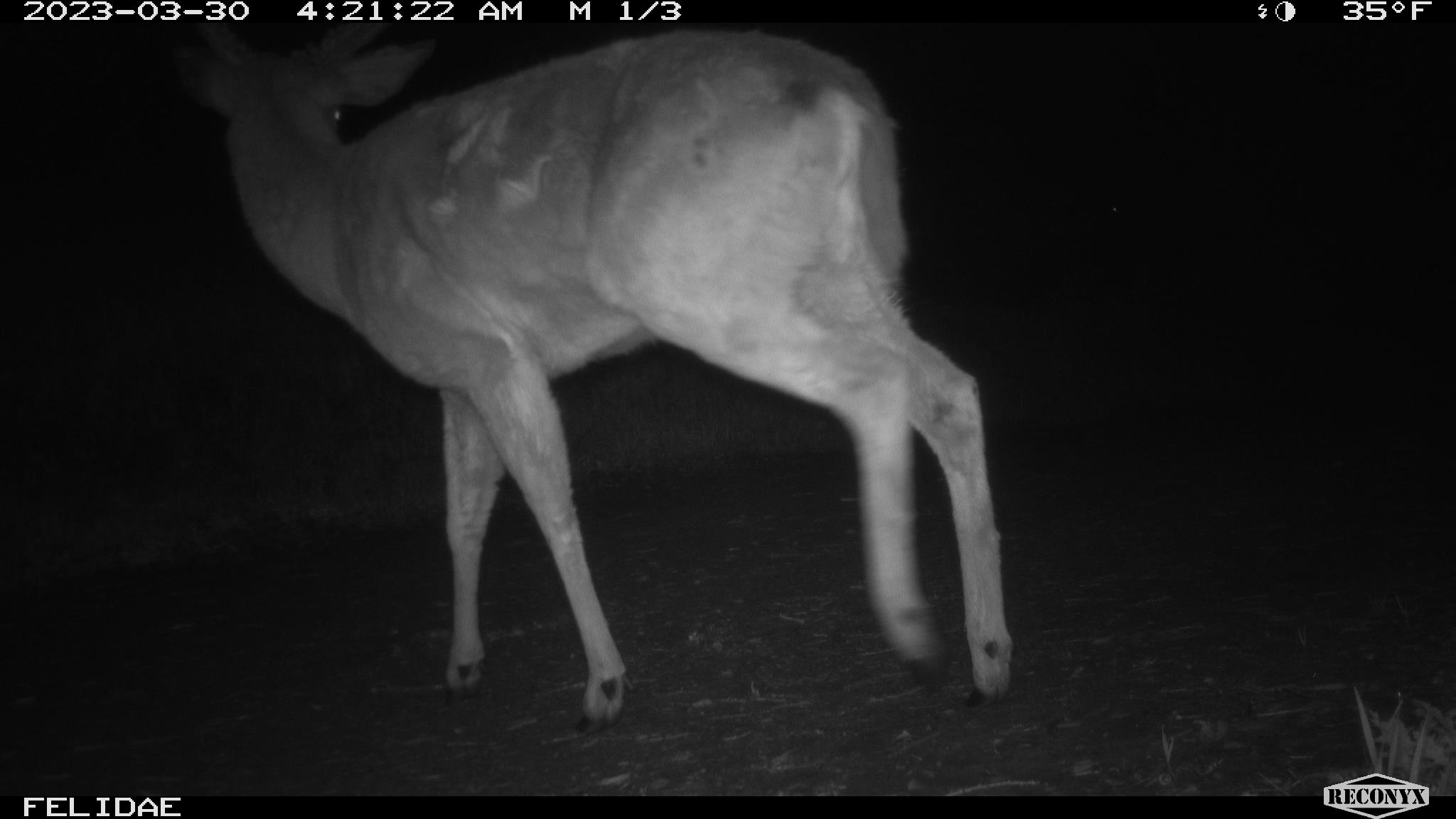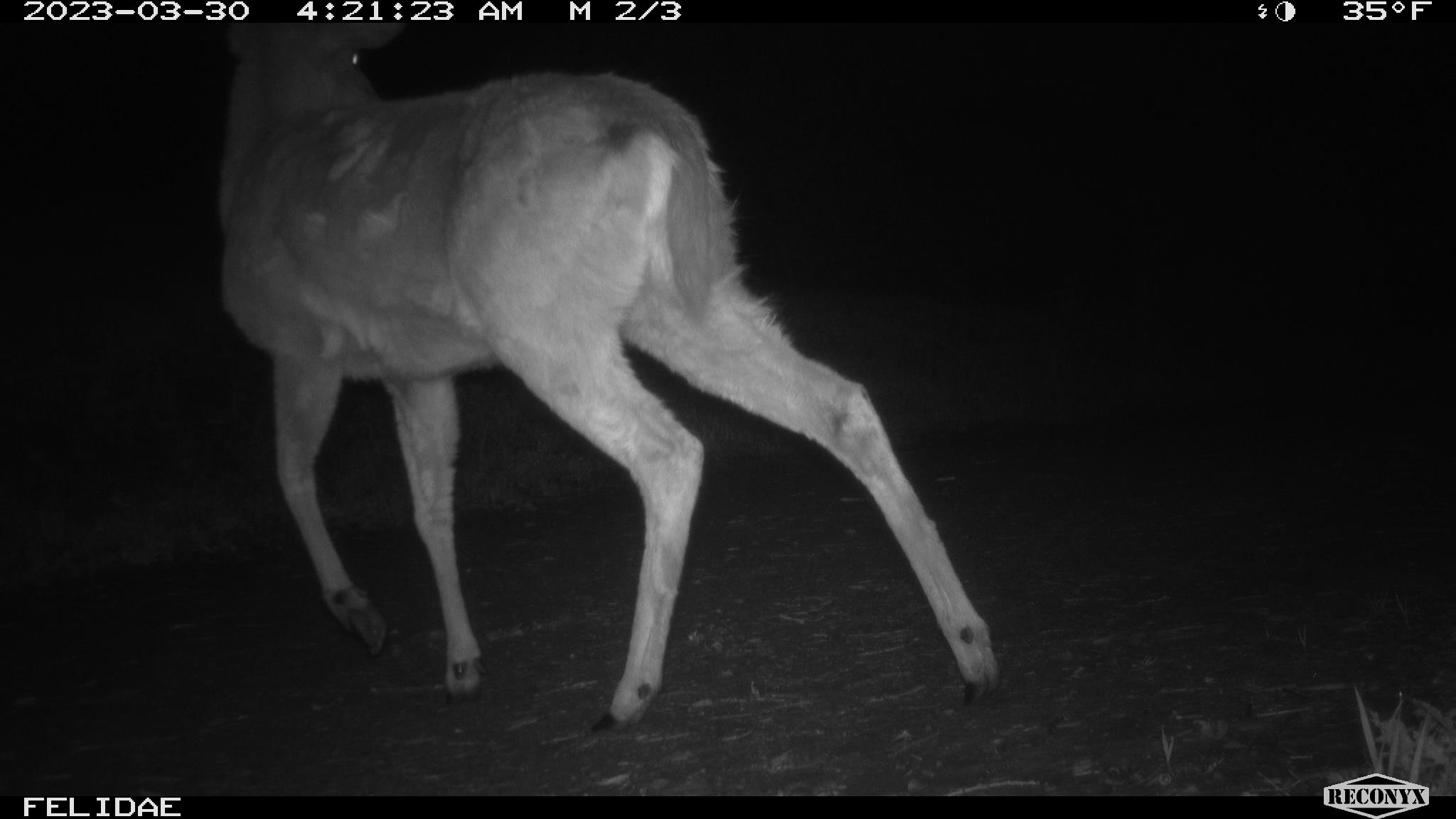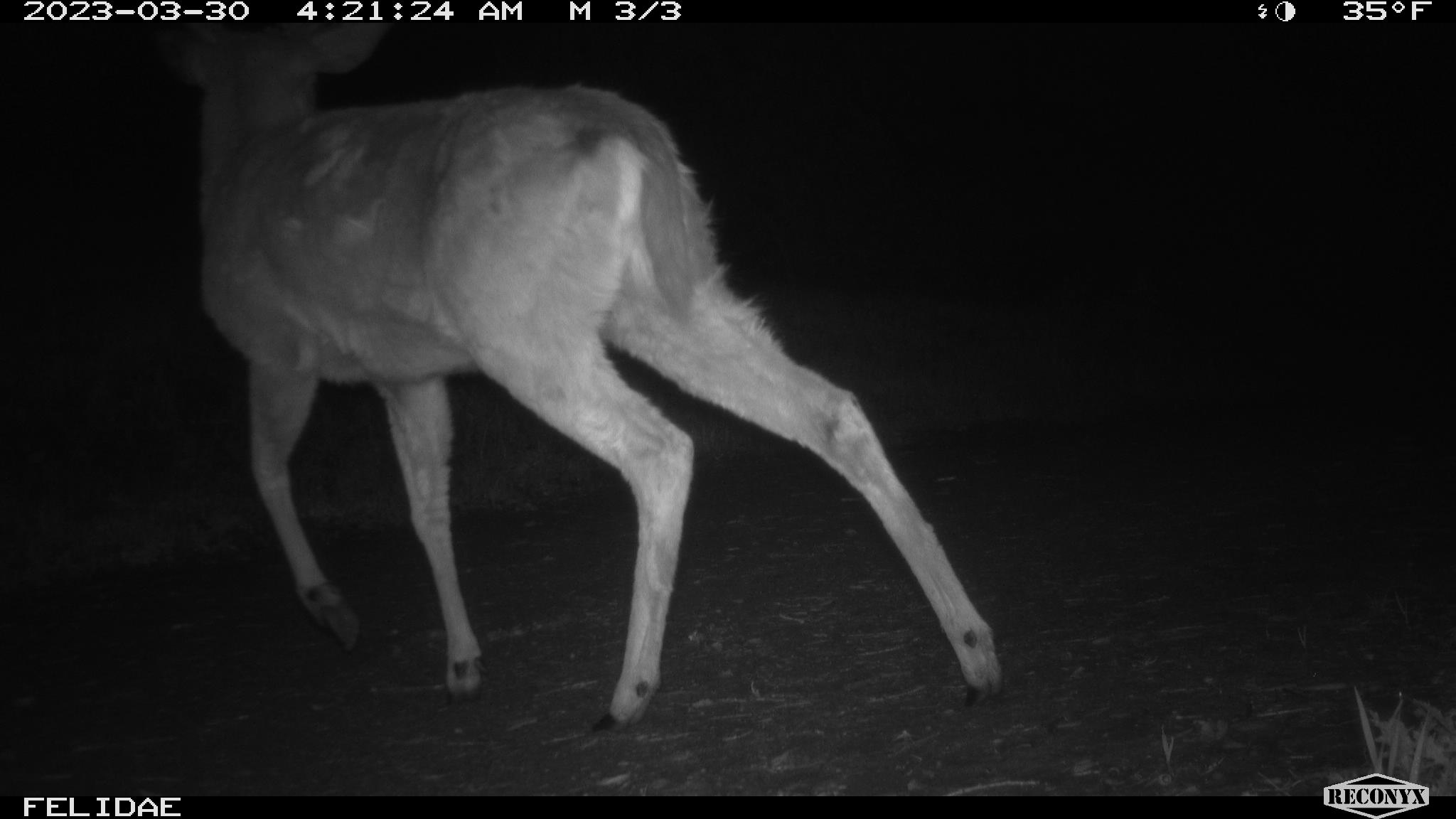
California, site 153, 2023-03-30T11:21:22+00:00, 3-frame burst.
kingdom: Animalia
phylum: Chordata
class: Mammalia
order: Artiodactyla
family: Cervidae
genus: Odocoileus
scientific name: Odocoileus hemionus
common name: mule deer